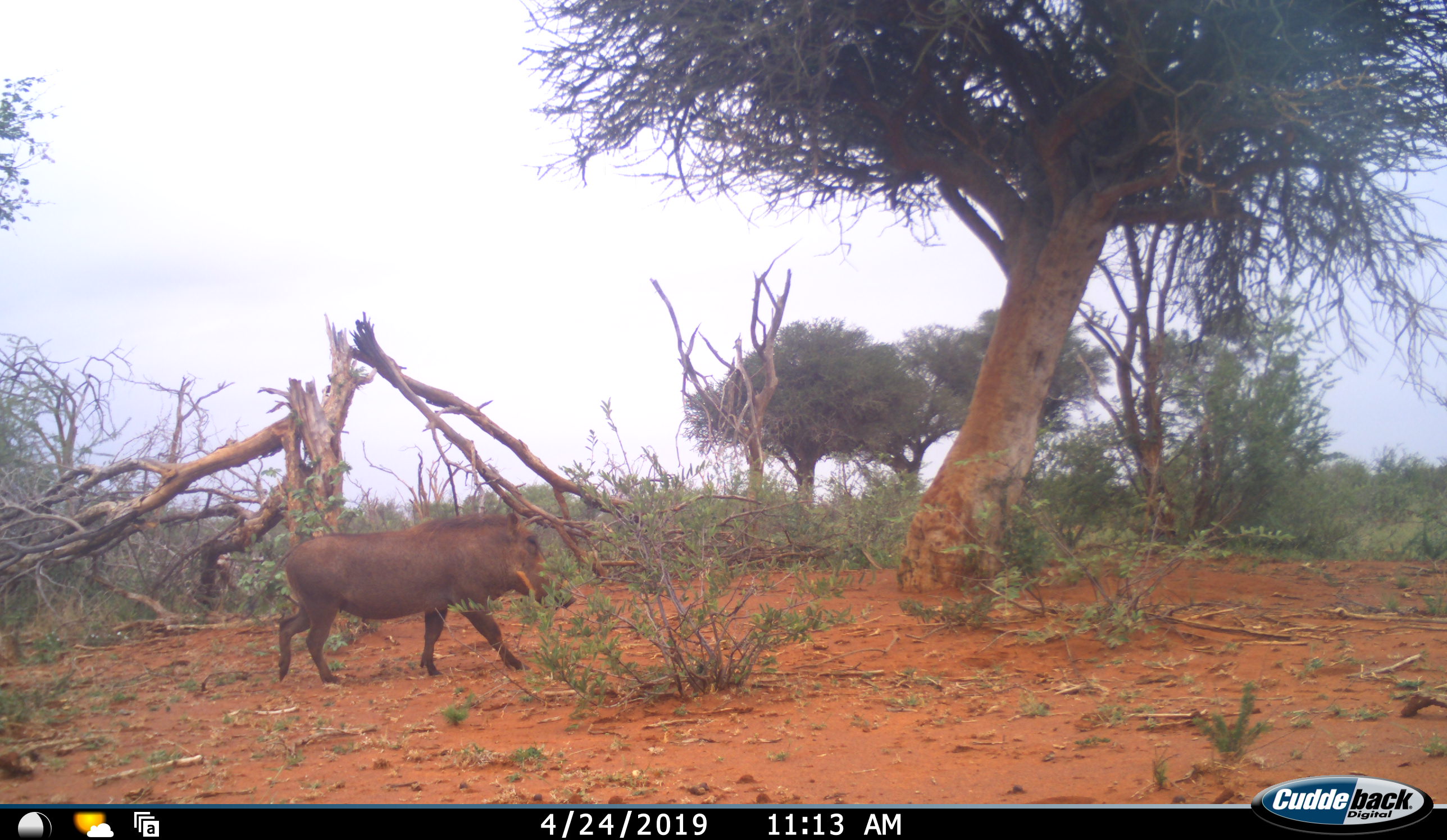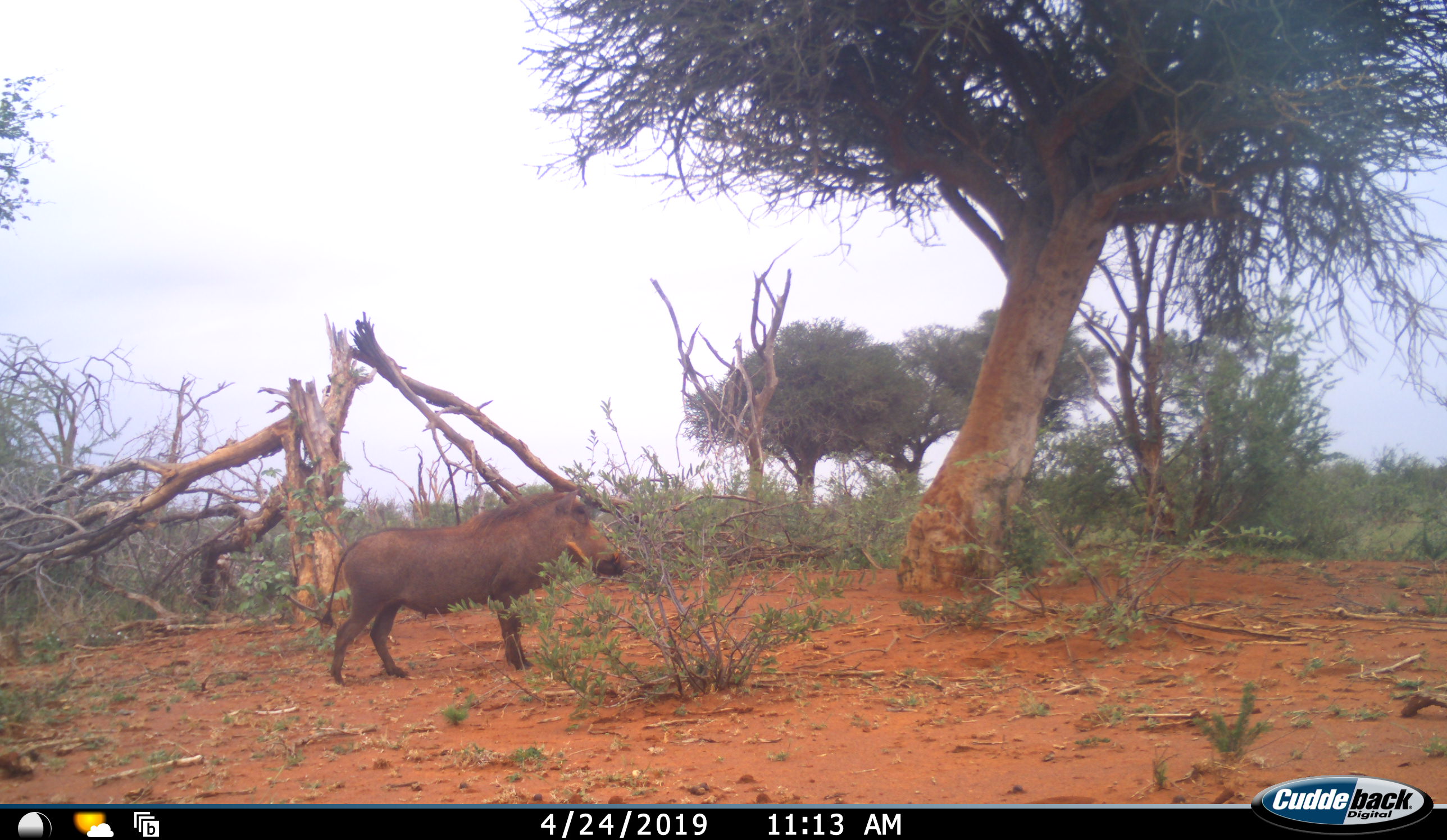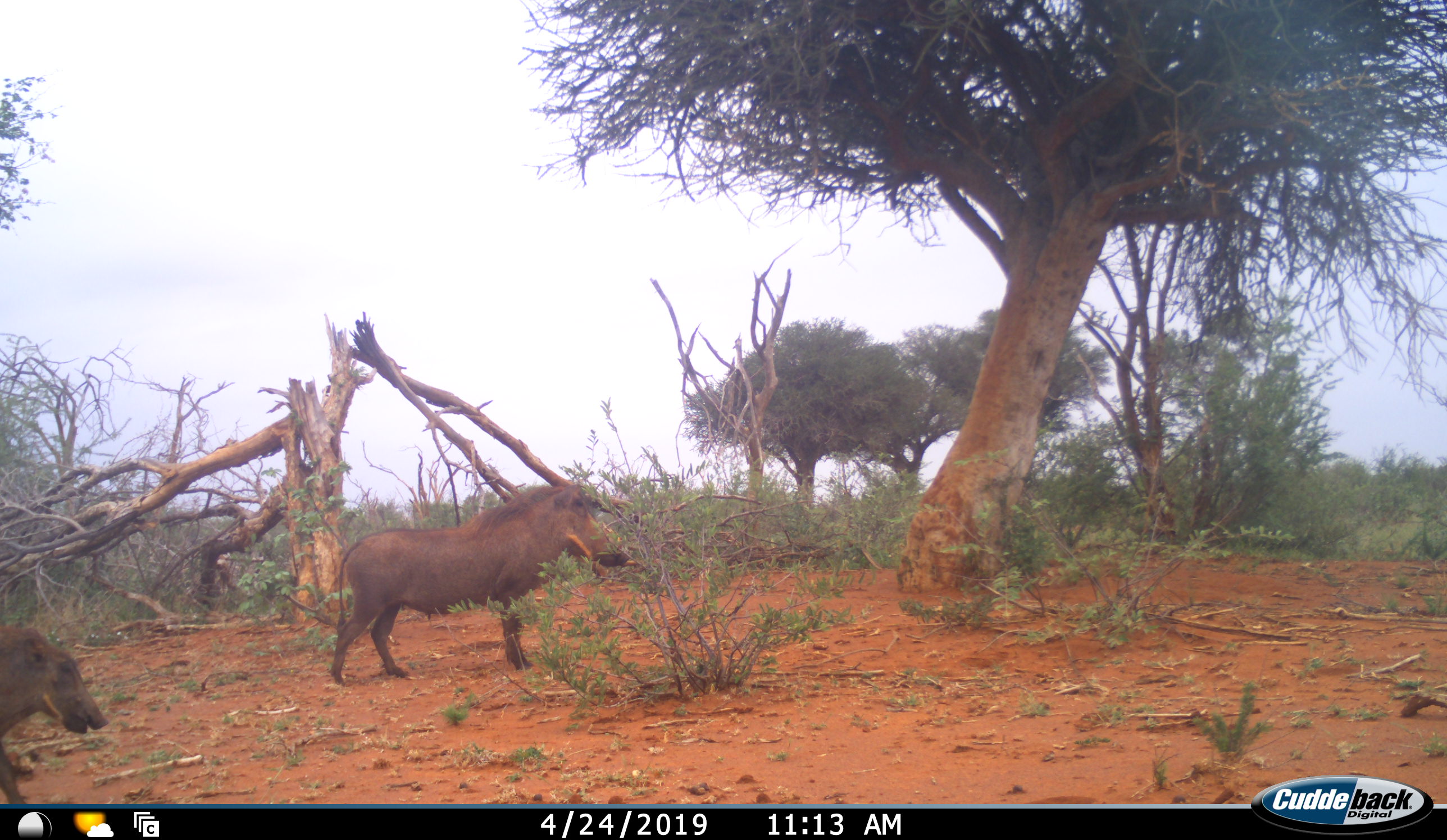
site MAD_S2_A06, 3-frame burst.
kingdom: Animalia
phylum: Chordata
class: Mammalia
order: Artiodactyla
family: Suidae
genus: Phacochoerus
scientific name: Phacochoerus africanus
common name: warthog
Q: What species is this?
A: Warthog (Phacochoerus africanus).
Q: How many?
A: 2.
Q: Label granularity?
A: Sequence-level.